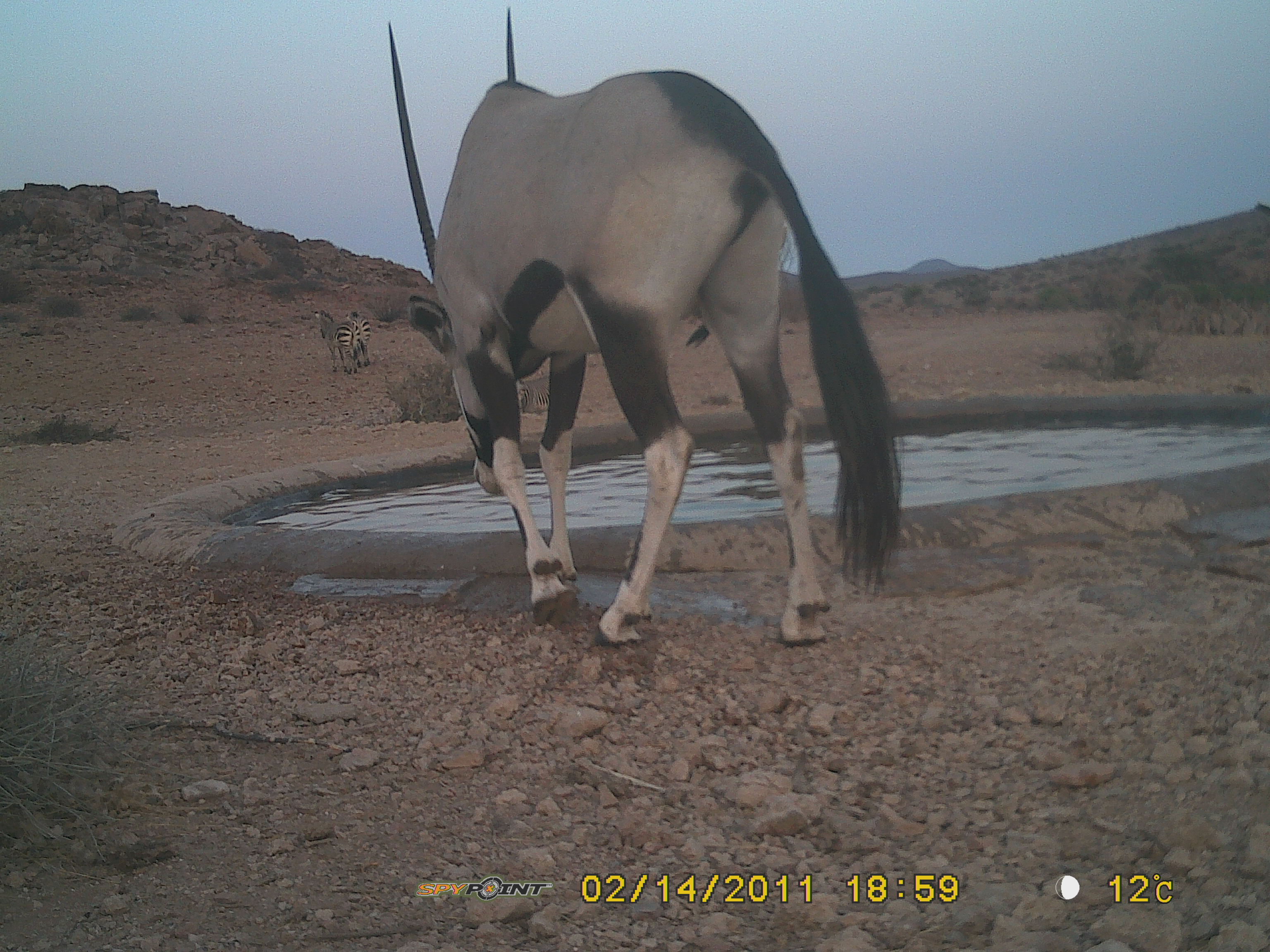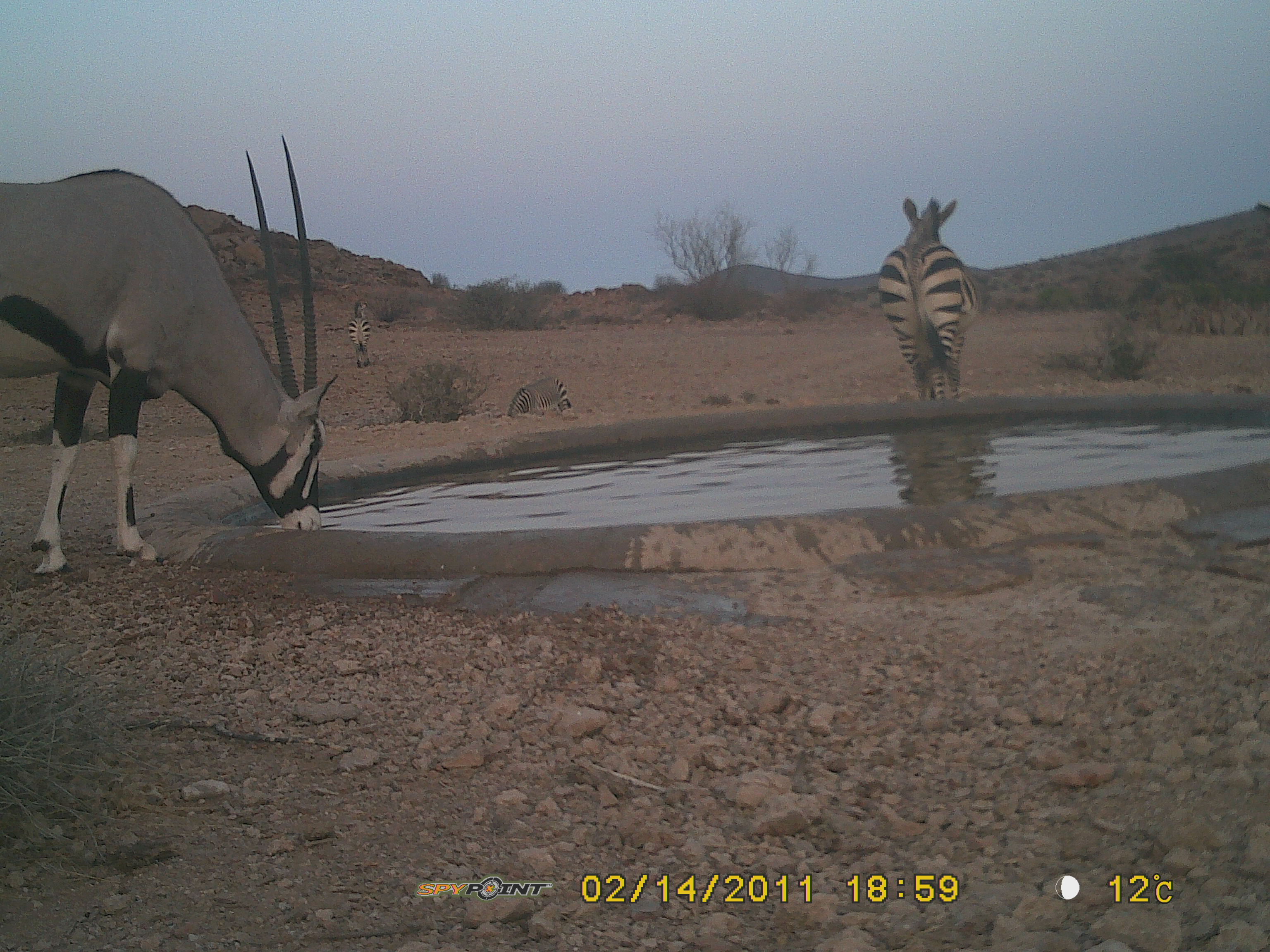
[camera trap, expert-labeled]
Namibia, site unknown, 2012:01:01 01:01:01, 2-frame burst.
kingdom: Animalia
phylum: Chordata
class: Mammalia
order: Artiodactyla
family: Bovidae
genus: Oryx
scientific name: Oryx gazella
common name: gemsbok